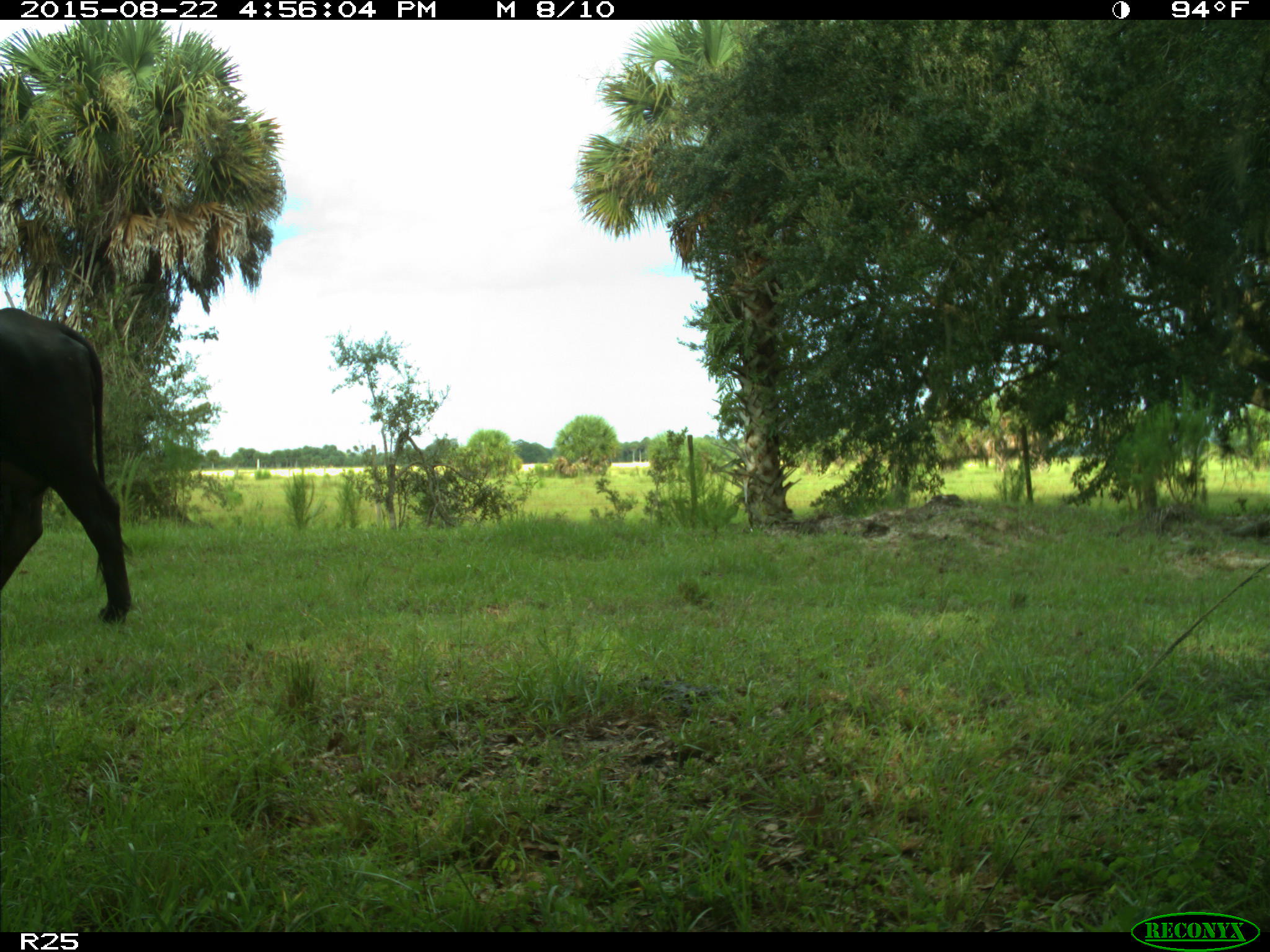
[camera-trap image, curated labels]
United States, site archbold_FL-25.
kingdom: Animalia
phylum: Chordata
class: Mammalia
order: Artiodactyla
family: Bovidae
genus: Bos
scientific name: Bos taurus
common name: domestic cow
Bos taurus (domestic cow).